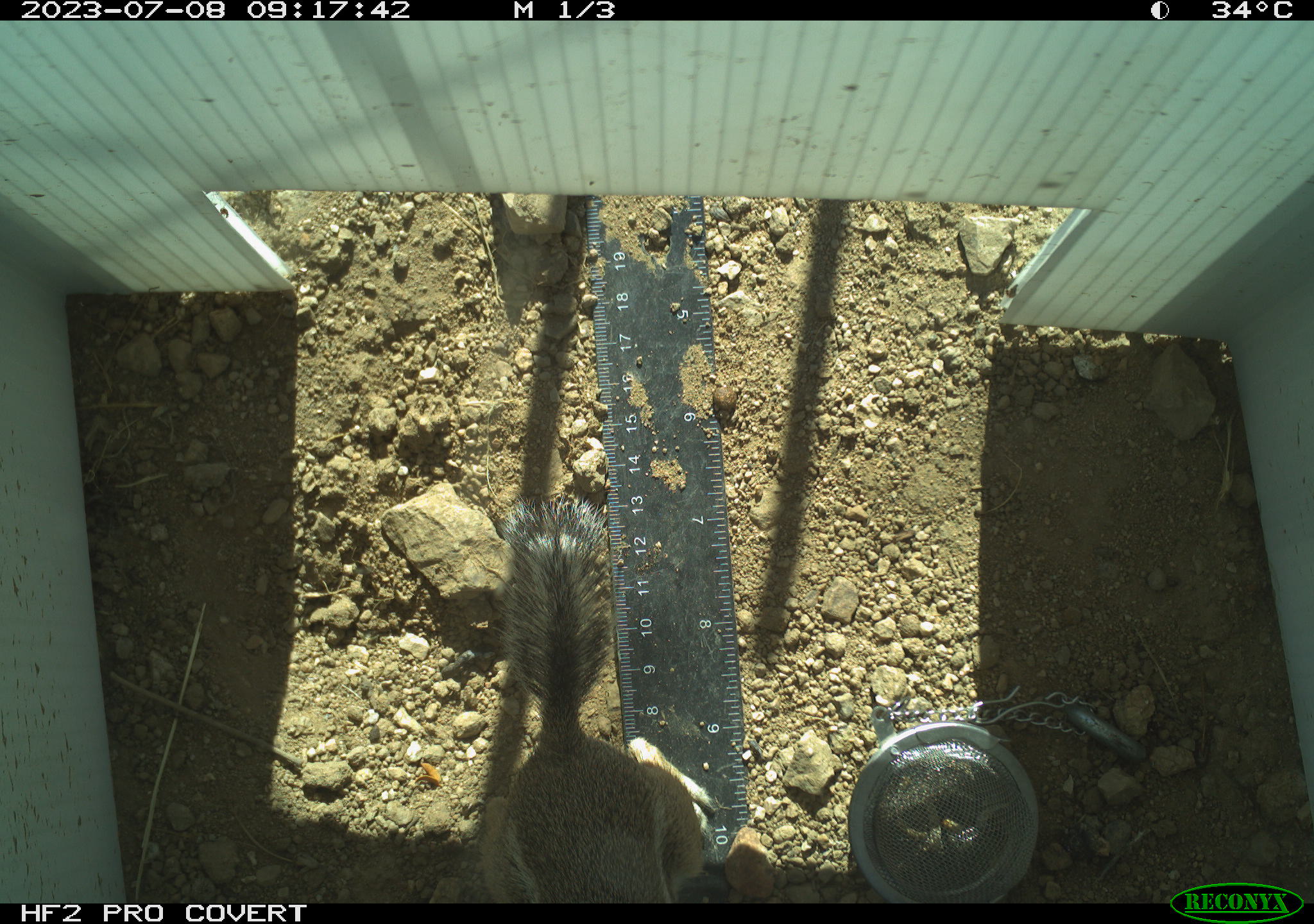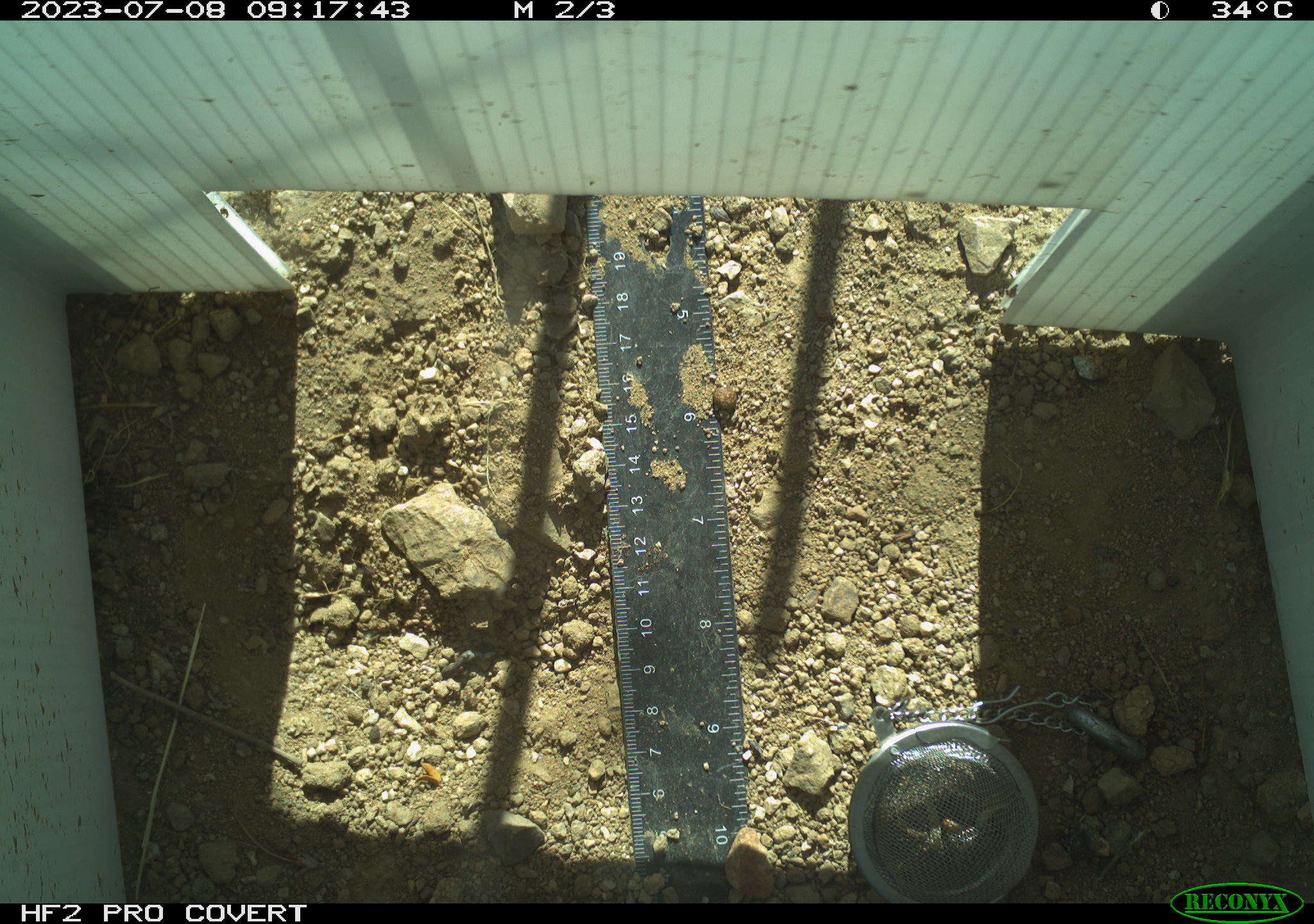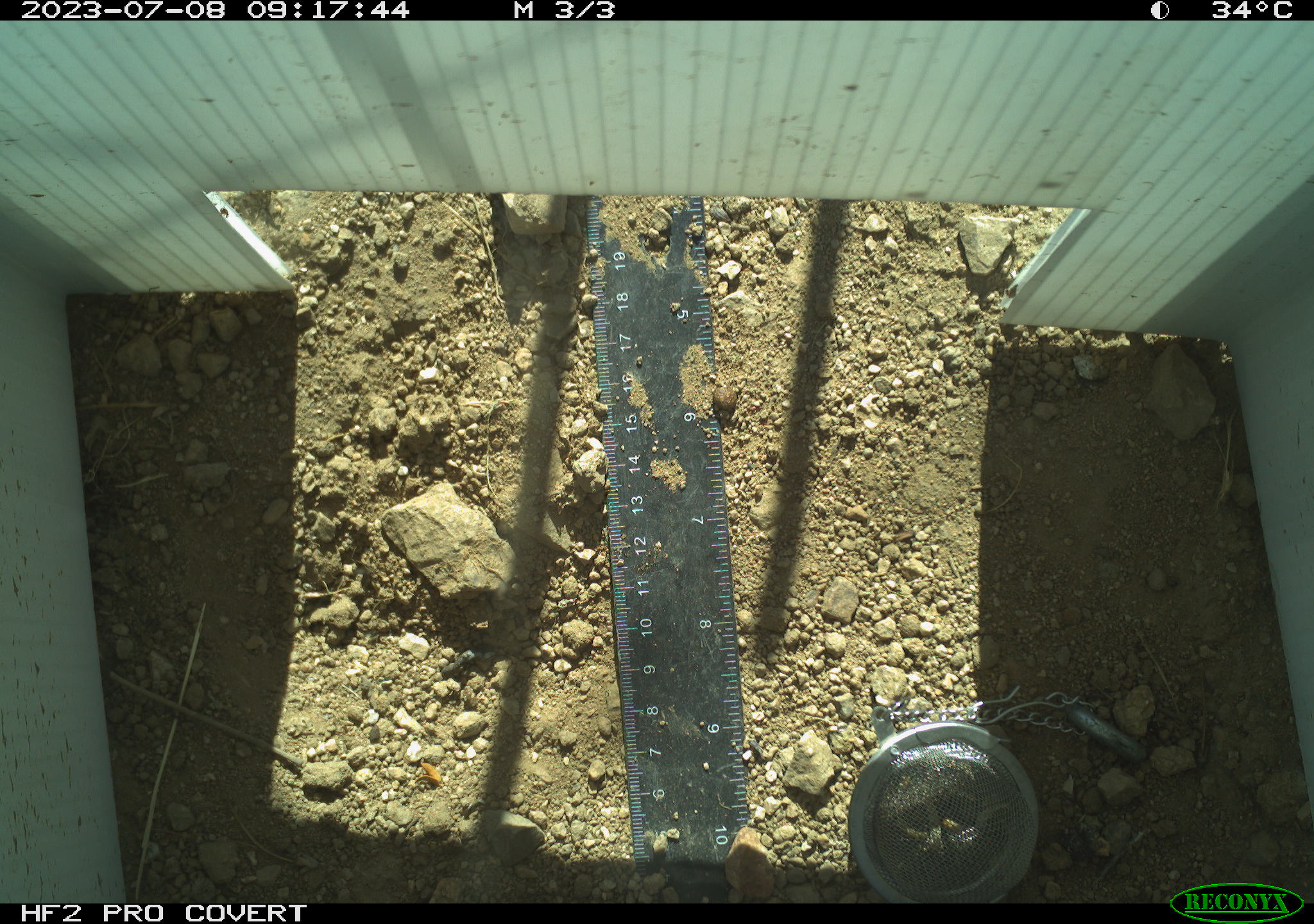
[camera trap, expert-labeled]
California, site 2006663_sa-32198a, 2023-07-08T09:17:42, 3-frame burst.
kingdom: Animalia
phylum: Chordata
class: Mammalia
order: Rodentia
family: Sciuridae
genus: Ammospermophilus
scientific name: Ammospermophilus leucurus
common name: white-tailed antelope squirrel